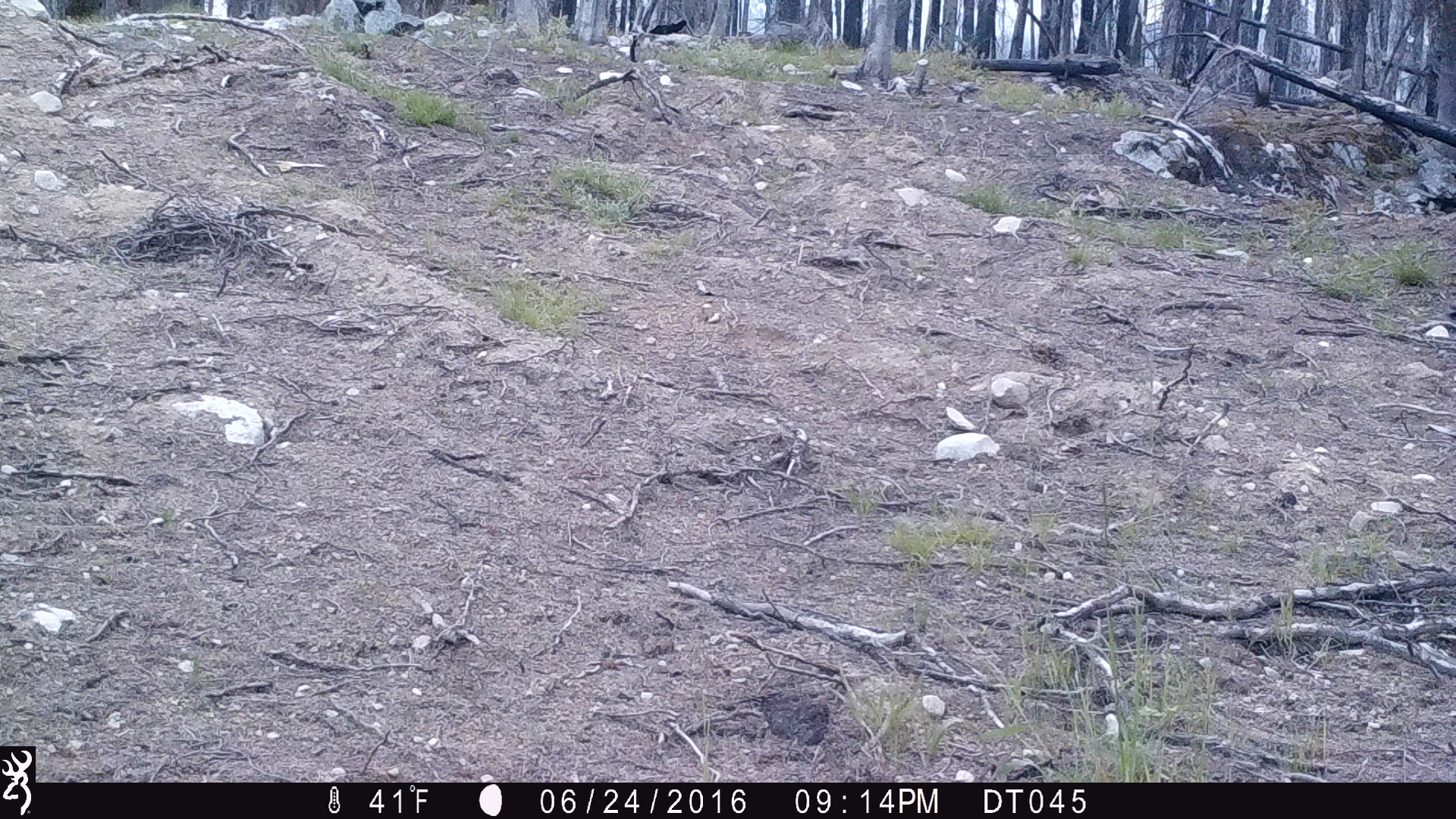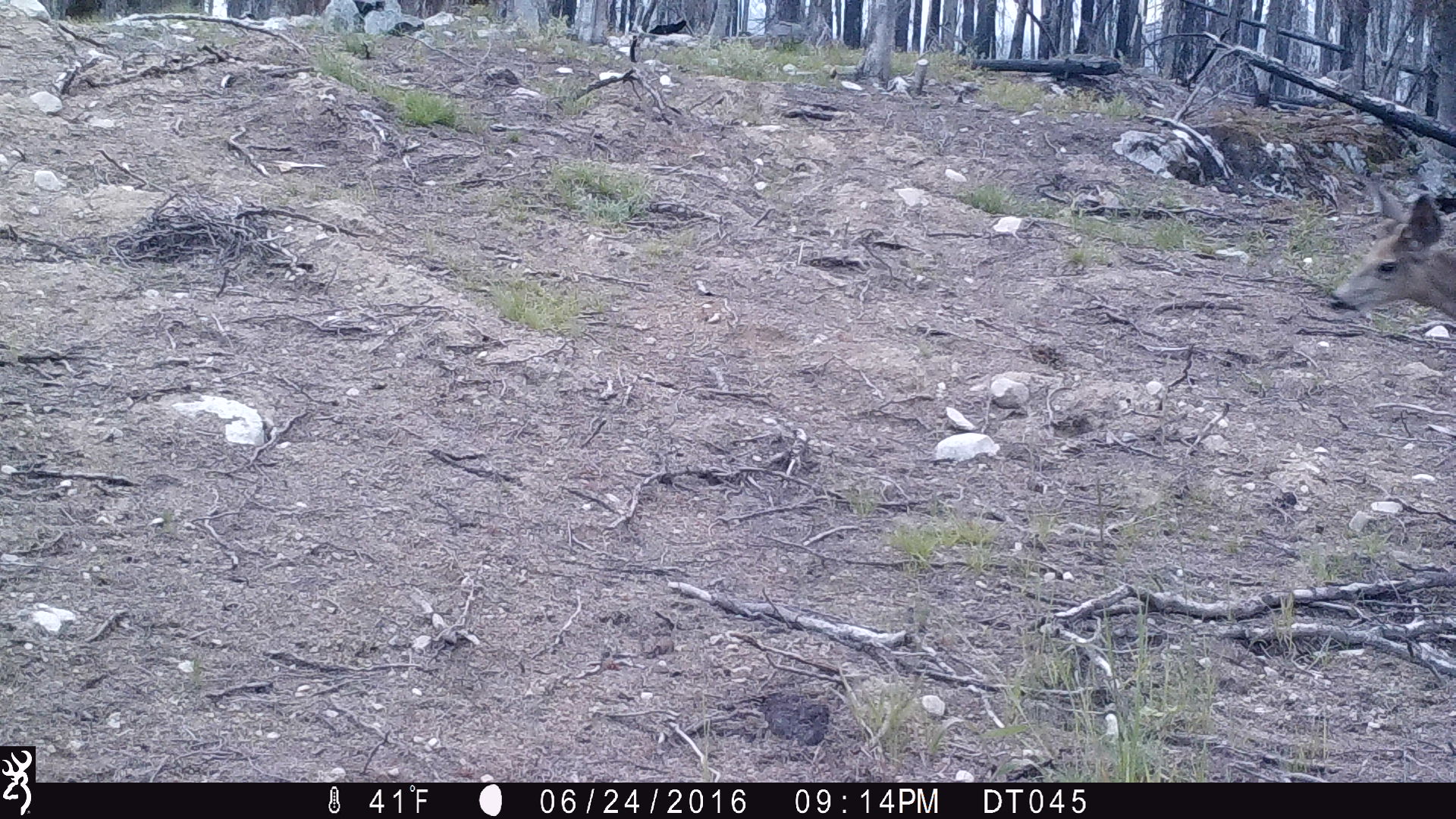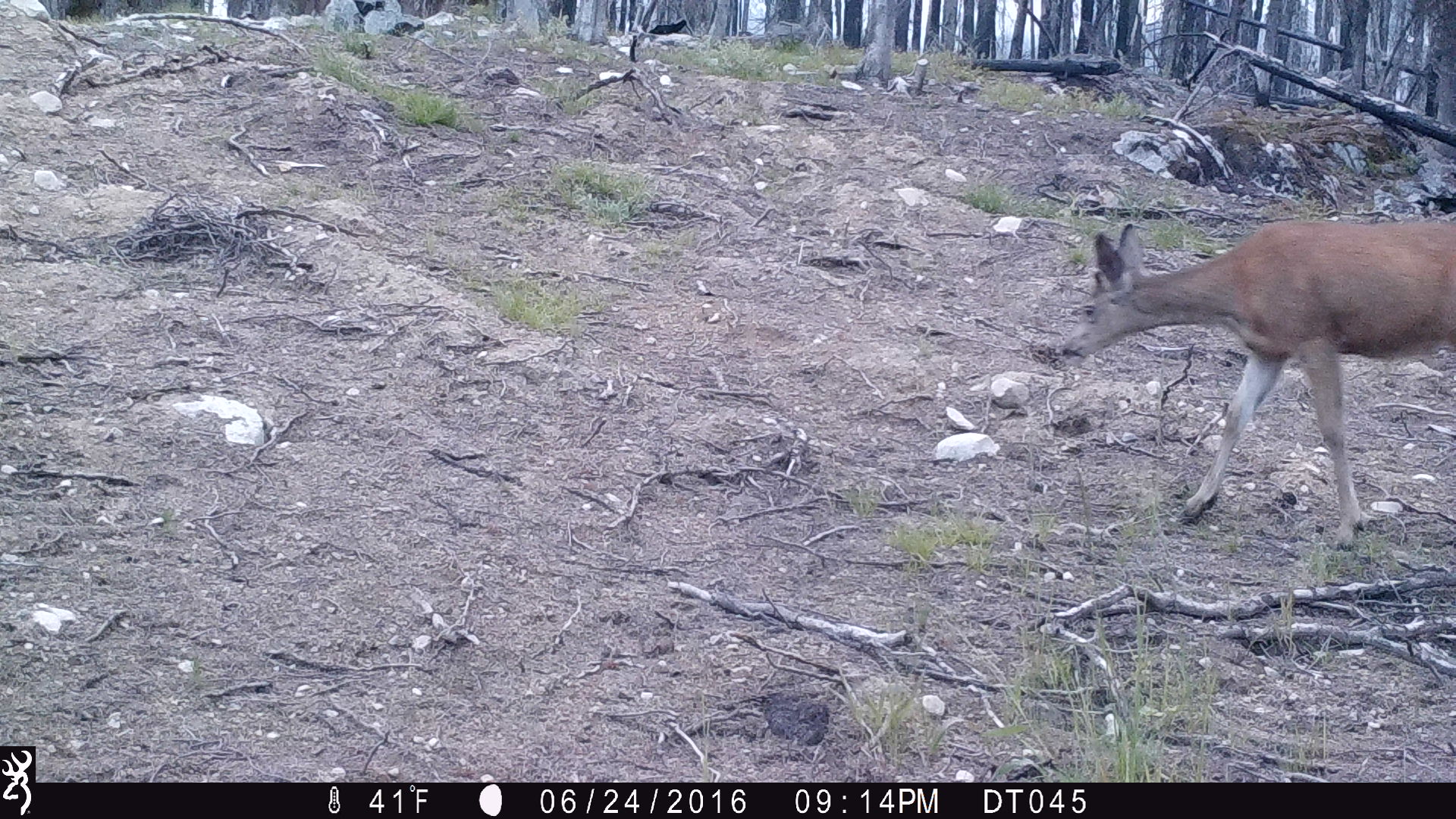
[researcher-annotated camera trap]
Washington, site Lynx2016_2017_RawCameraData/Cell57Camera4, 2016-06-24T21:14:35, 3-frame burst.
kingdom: Animalia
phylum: Chordata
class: Mammalia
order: Artiodactyla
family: Cervidae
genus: Odocoileus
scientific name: Odocoileus hemionus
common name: mule deer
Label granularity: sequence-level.